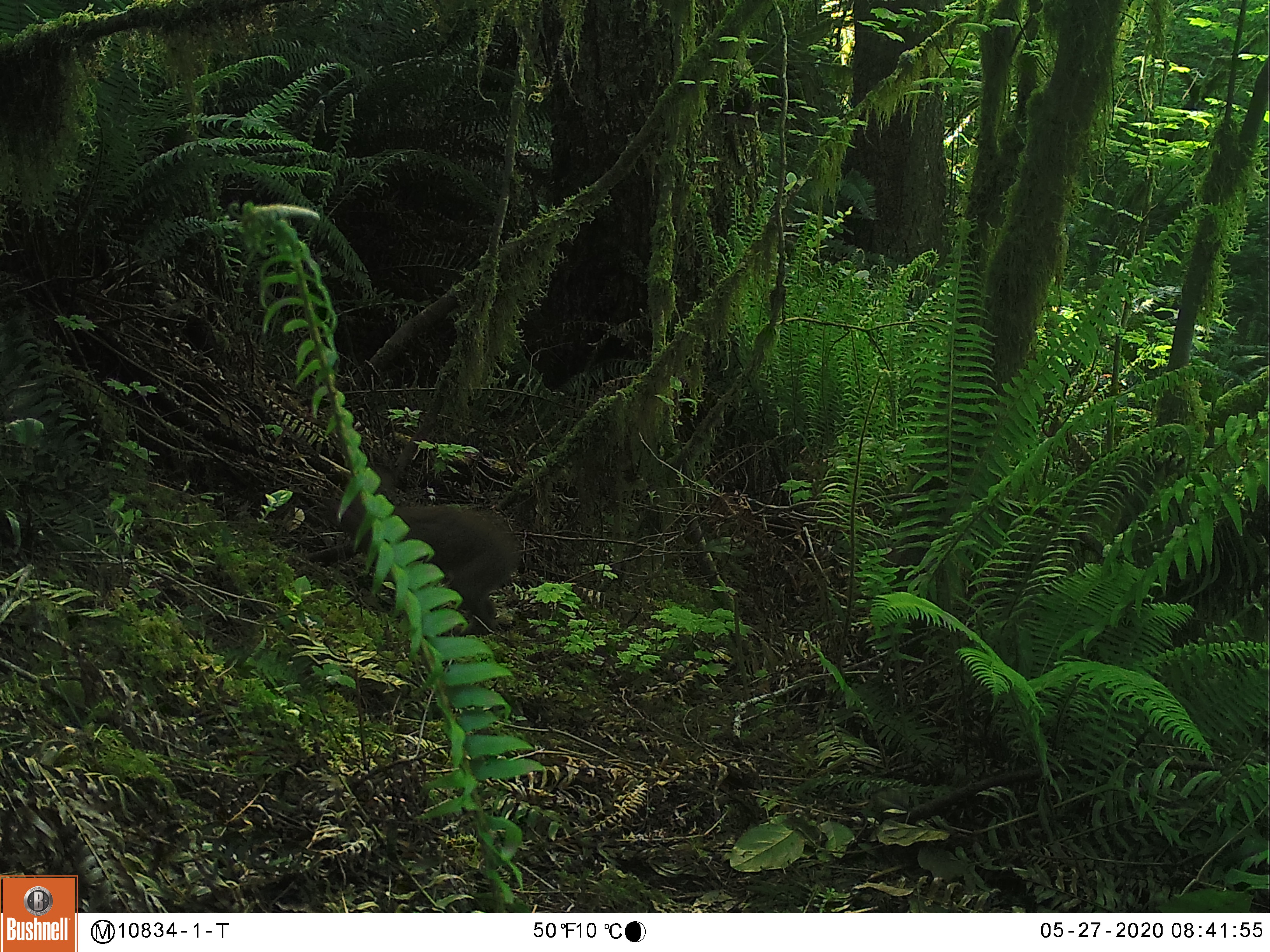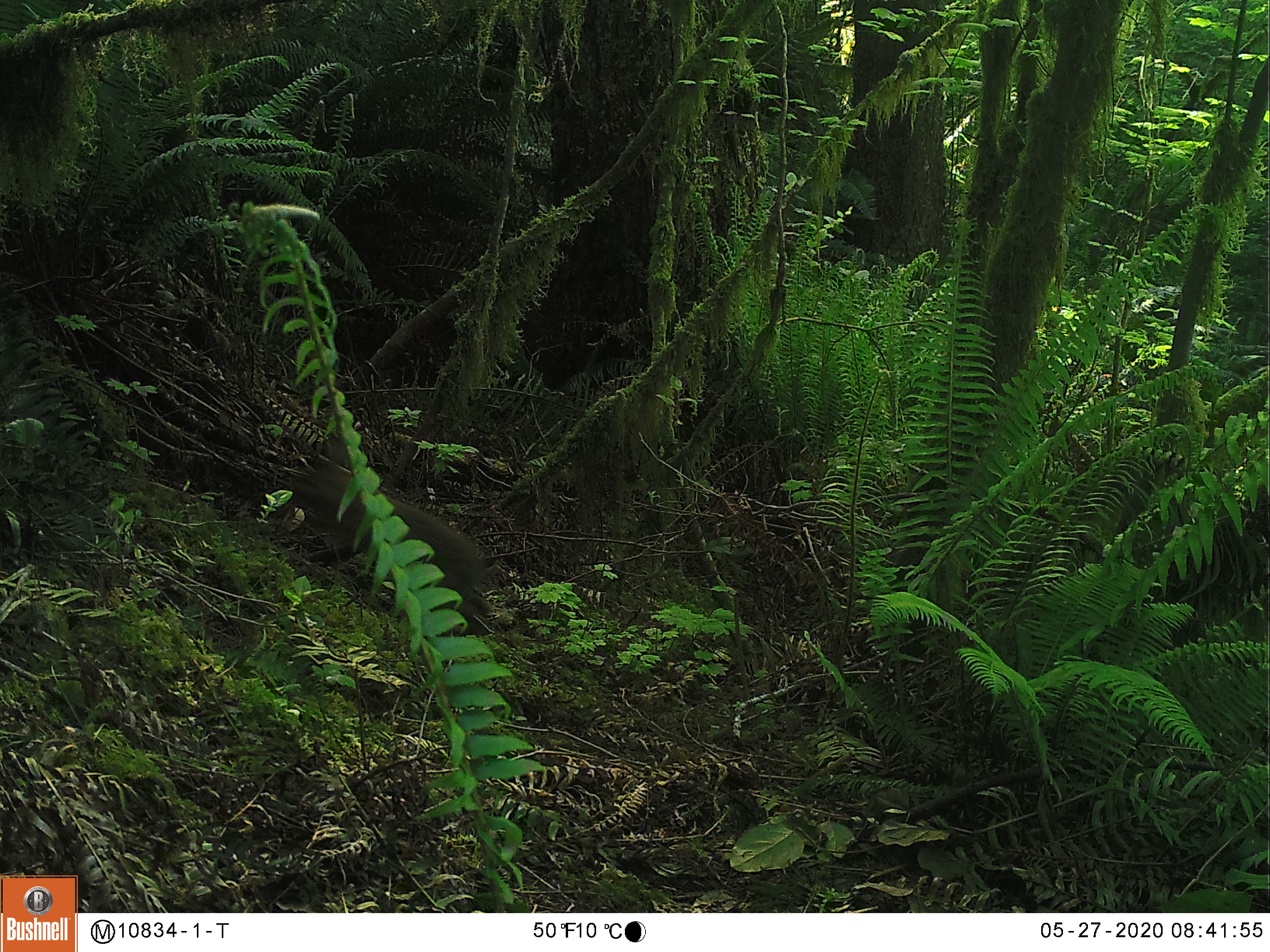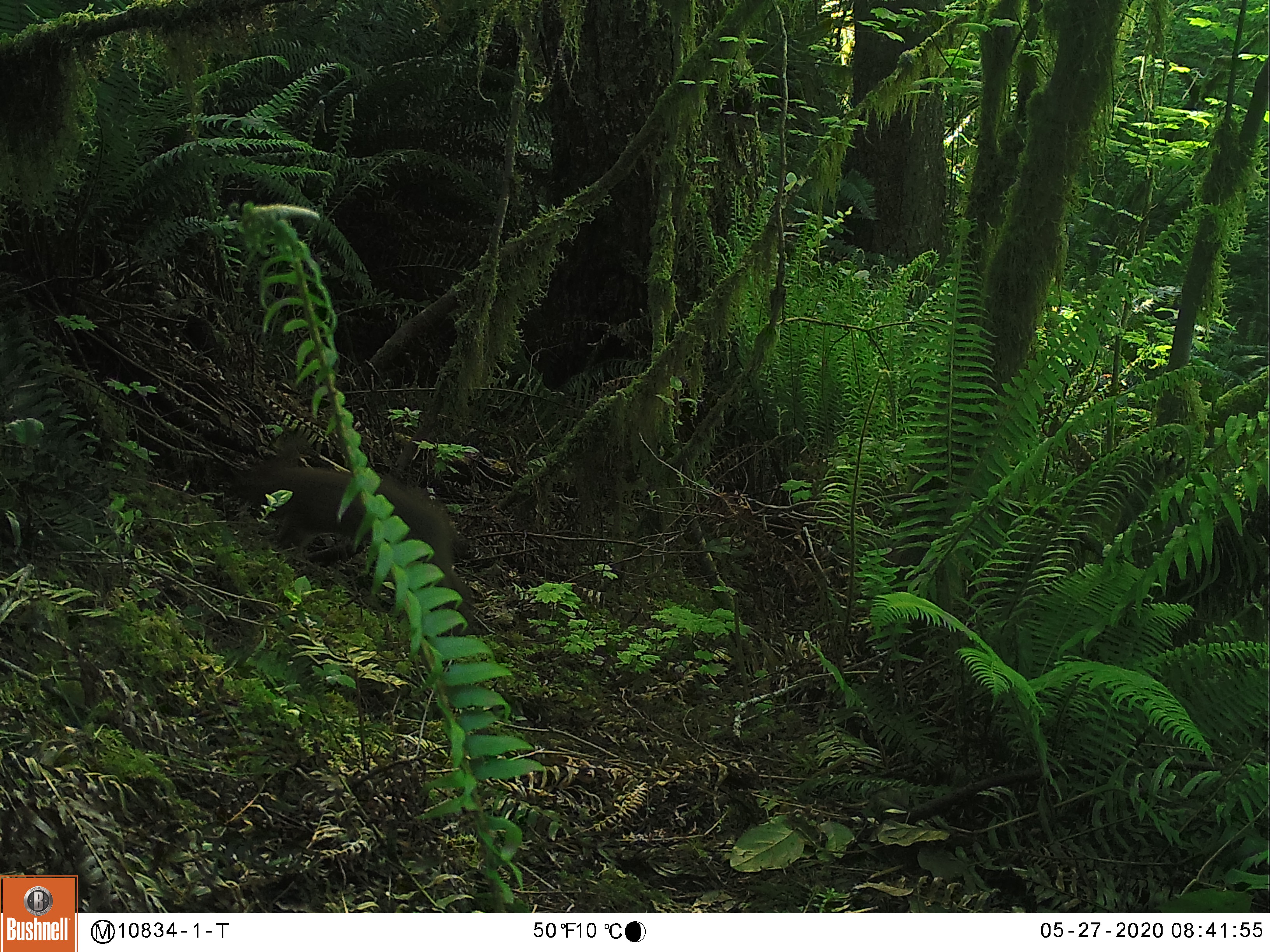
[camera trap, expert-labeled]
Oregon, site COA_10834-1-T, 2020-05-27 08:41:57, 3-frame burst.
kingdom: Animalia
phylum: Chordata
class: Mammalia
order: Lagomorpha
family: Leporidae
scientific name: Leporidae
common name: hares and rabbits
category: leporidae family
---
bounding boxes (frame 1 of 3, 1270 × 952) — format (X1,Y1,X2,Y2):
leporidae family: (342,487,526,630)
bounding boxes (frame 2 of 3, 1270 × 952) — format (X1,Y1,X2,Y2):
leporidae family: (294,451,491,635)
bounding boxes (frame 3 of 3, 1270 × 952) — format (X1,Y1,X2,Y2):
leporidae family: (235,430,475,620)